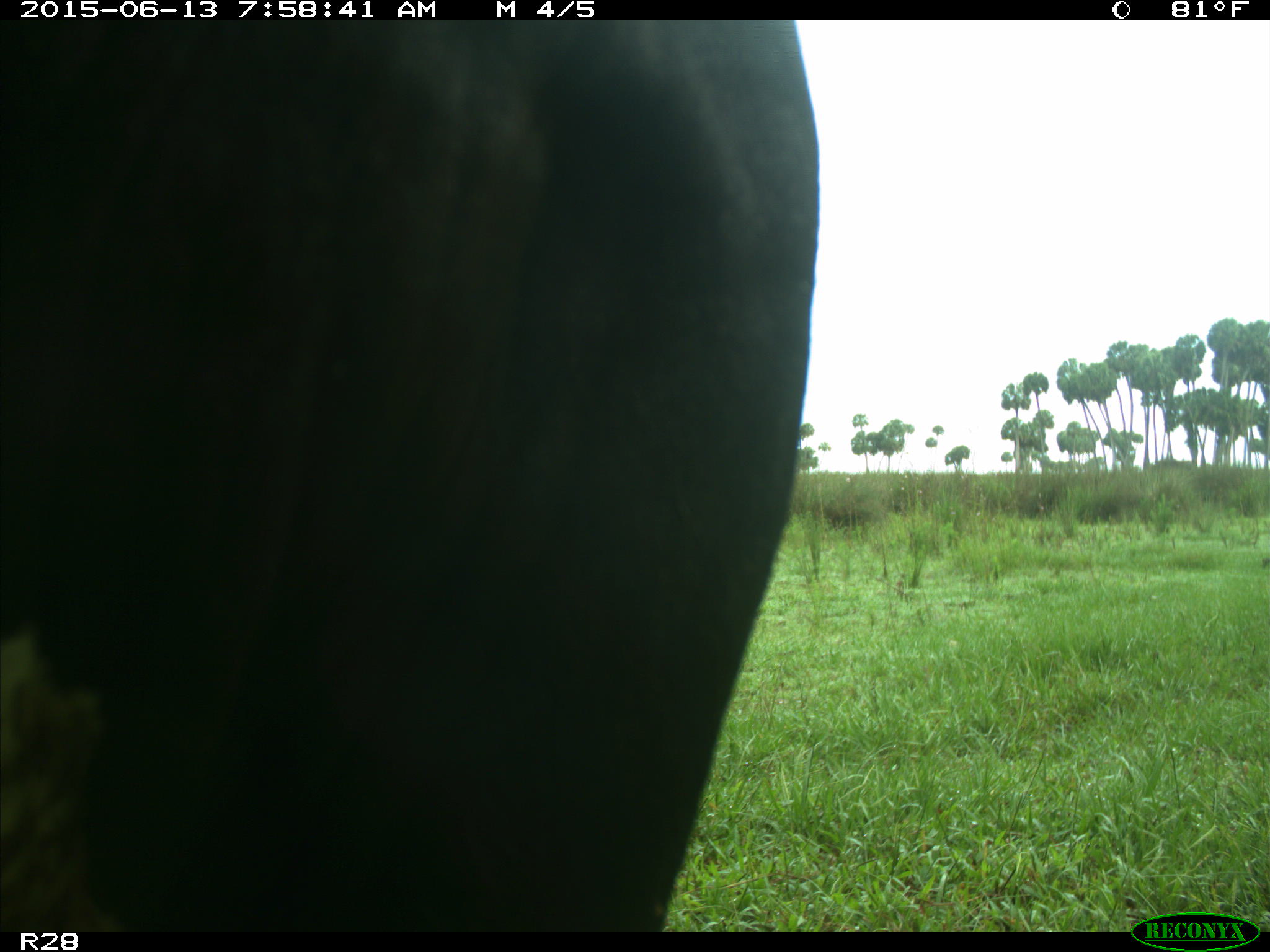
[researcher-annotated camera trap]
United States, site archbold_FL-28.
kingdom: Animalia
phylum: Chordata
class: Mammalia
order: Artiodactyla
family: Bovidae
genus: Bos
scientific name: Bos taurus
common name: domestic cow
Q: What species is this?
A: Bos taurus (domestic cow).